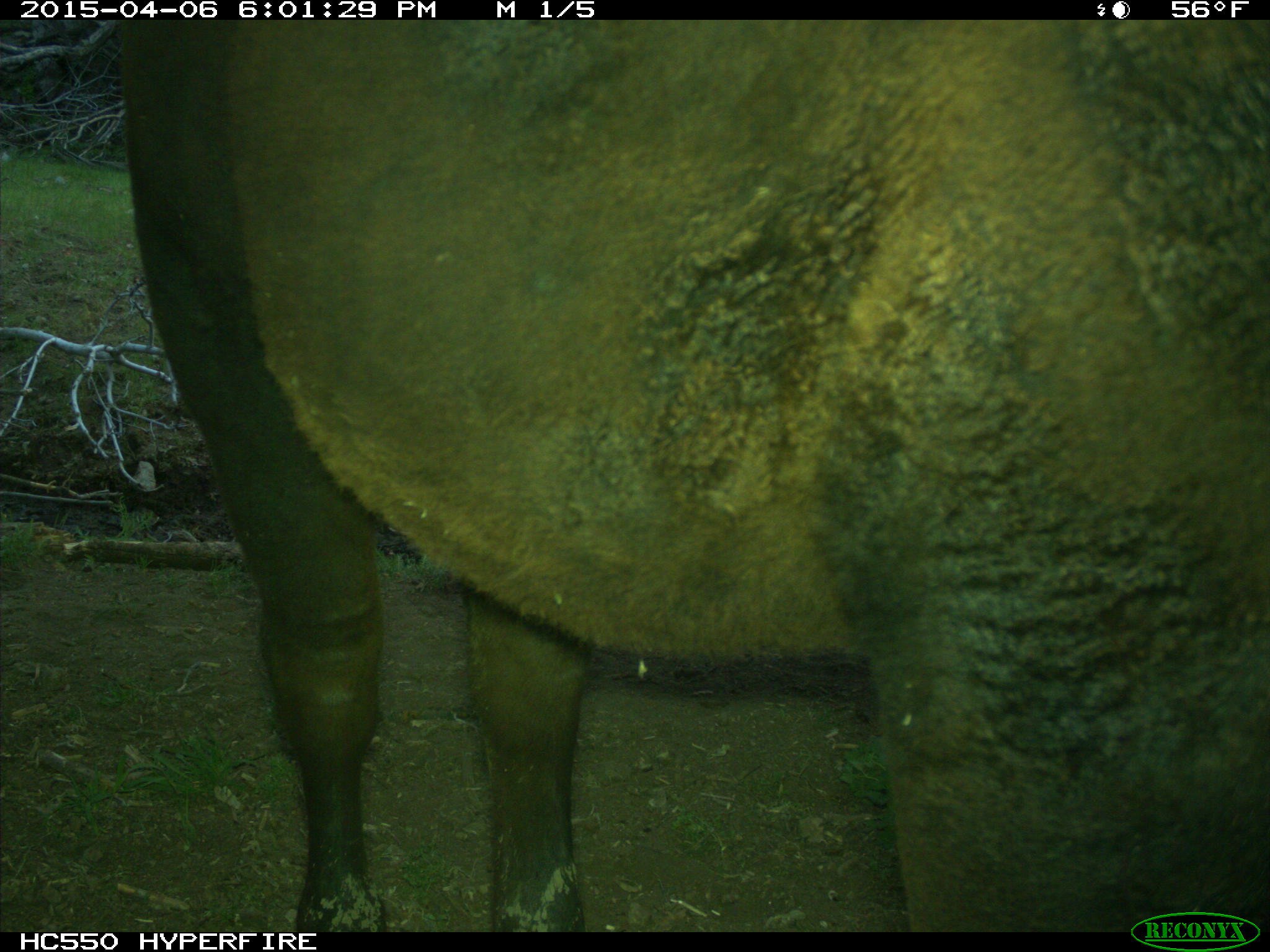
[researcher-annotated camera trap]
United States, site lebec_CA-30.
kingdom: Animalia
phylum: Chordata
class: Mammalia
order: Artiodactyla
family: Bovidae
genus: Bos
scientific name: Bos taurus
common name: domestic cow